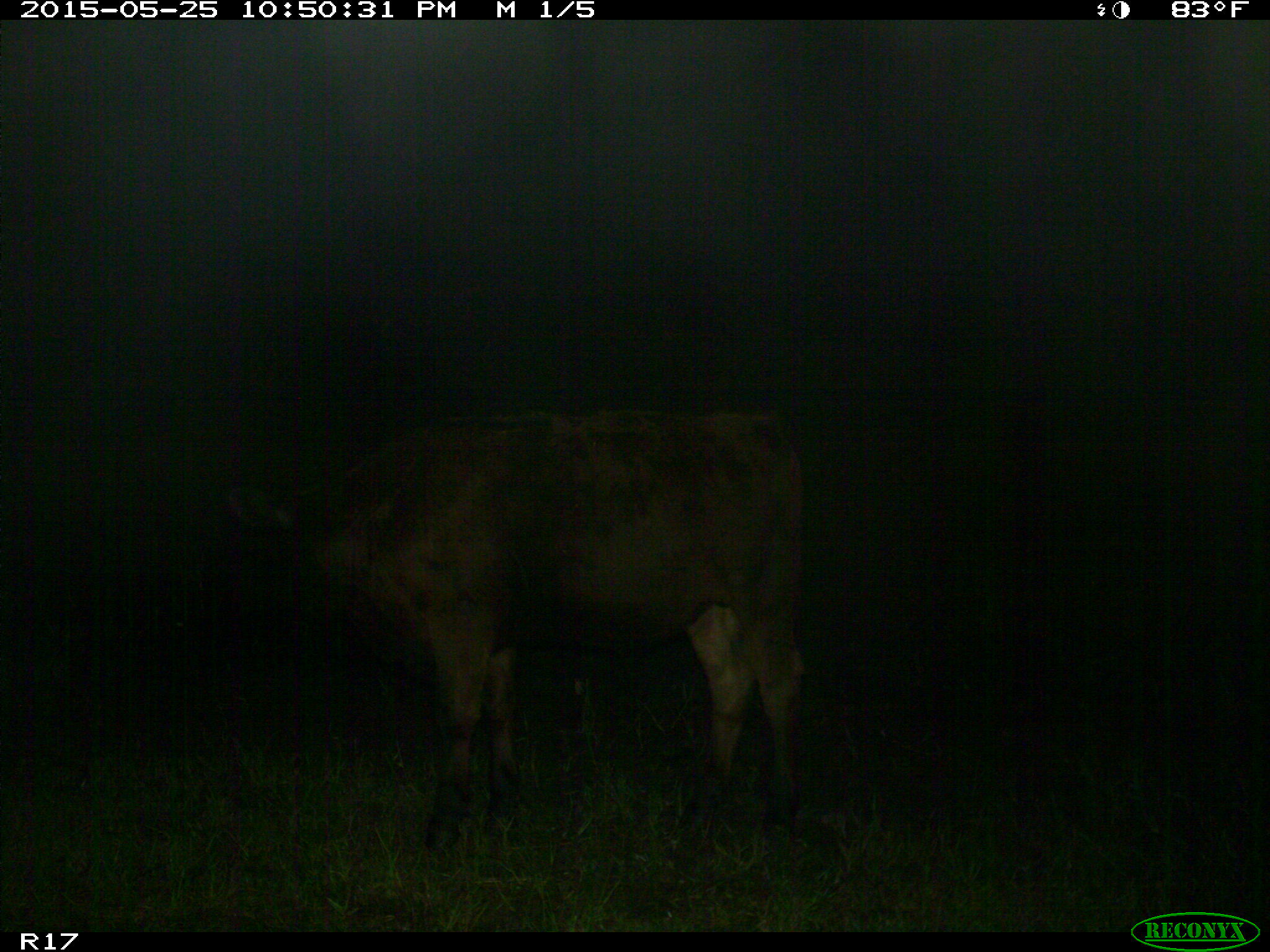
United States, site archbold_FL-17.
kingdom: Animalia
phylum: Chordata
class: Mammalia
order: Artiodactyla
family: Bovidae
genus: Bos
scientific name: Bos taurus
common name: domestic cow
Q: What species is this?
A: Bos taurus (domestic cow).